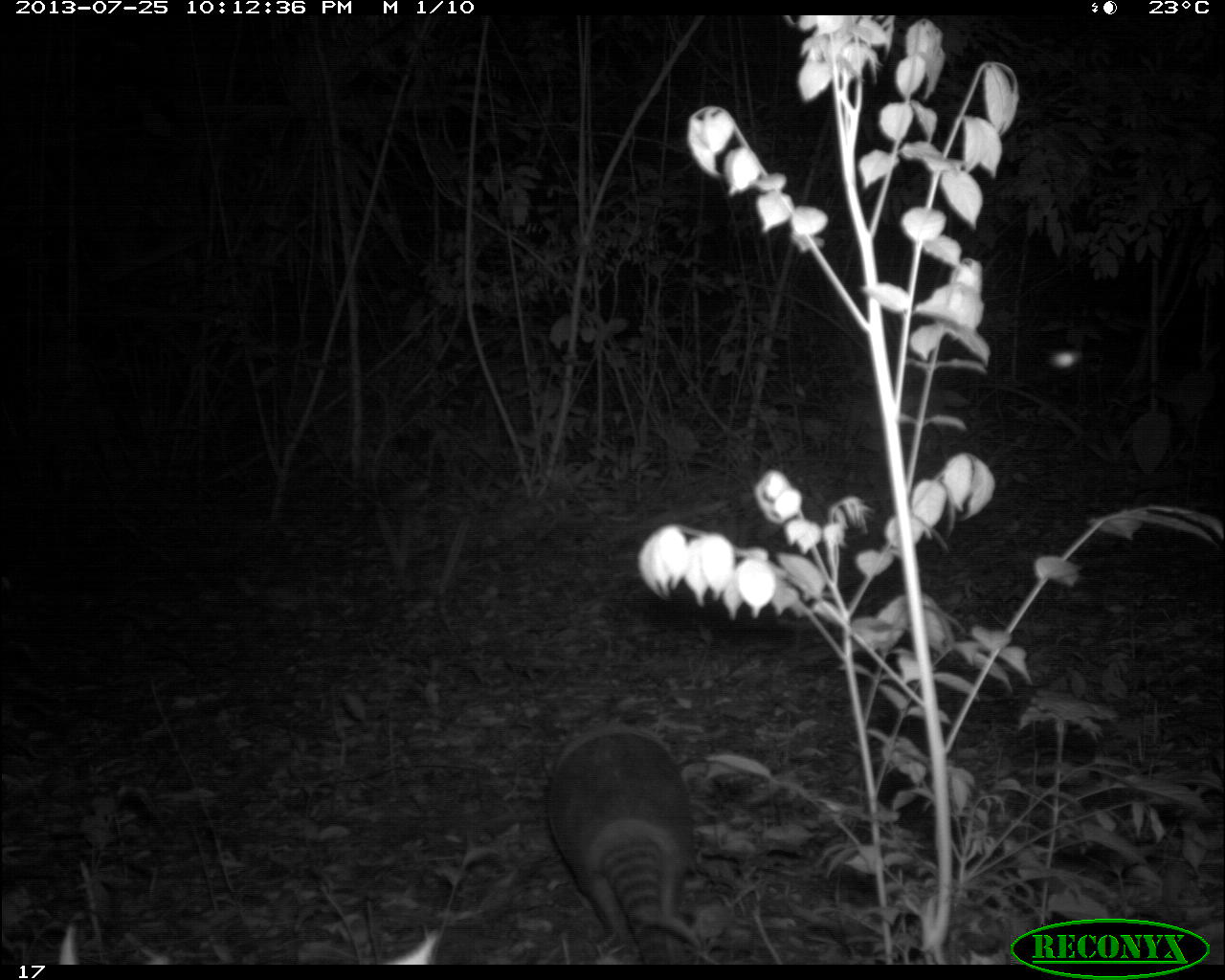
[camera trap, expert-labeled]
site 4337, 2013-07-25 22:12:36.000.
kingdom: Animalia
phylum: Chordata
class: Mammalia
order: Cingulata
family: Dasypodidae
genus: Dasypus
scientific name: Dasypus novemcinctus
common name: nine-banded armadillo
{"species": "Dasypus novemcinctus (nine-banded armadillo)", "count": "1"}